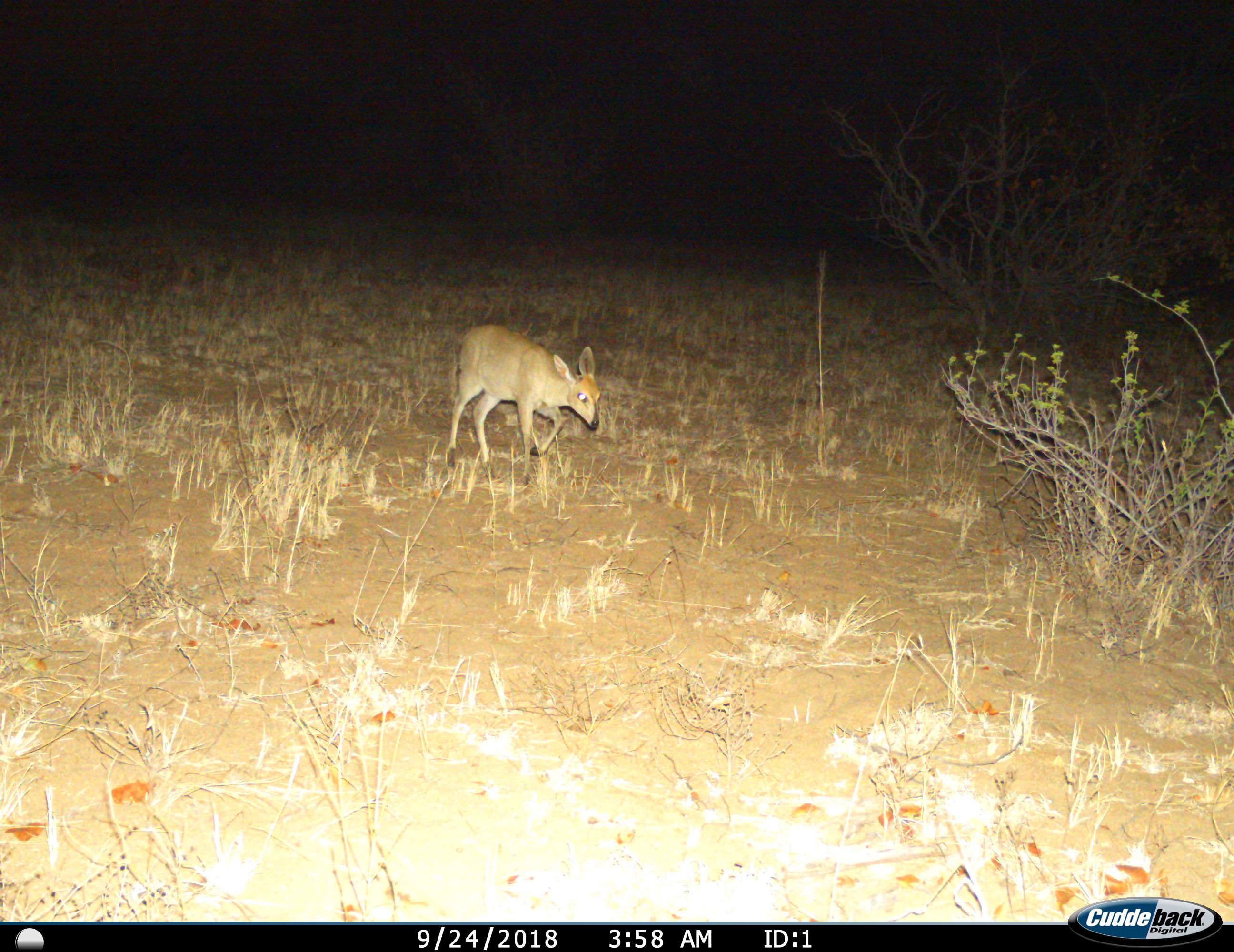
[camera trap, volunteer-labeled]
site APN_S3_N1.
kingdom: Animalia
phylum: Chordata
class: Mammalia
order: Artiodactyla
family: Bovidae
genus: Sylvicapra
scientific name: Sylvicapra grimmia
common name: common duiker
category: duikercommongrey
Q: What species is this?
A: Duikercommongrey (common duiker) (Sylvicapra grimmia).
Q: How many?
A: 1.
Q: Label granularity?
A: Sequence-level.